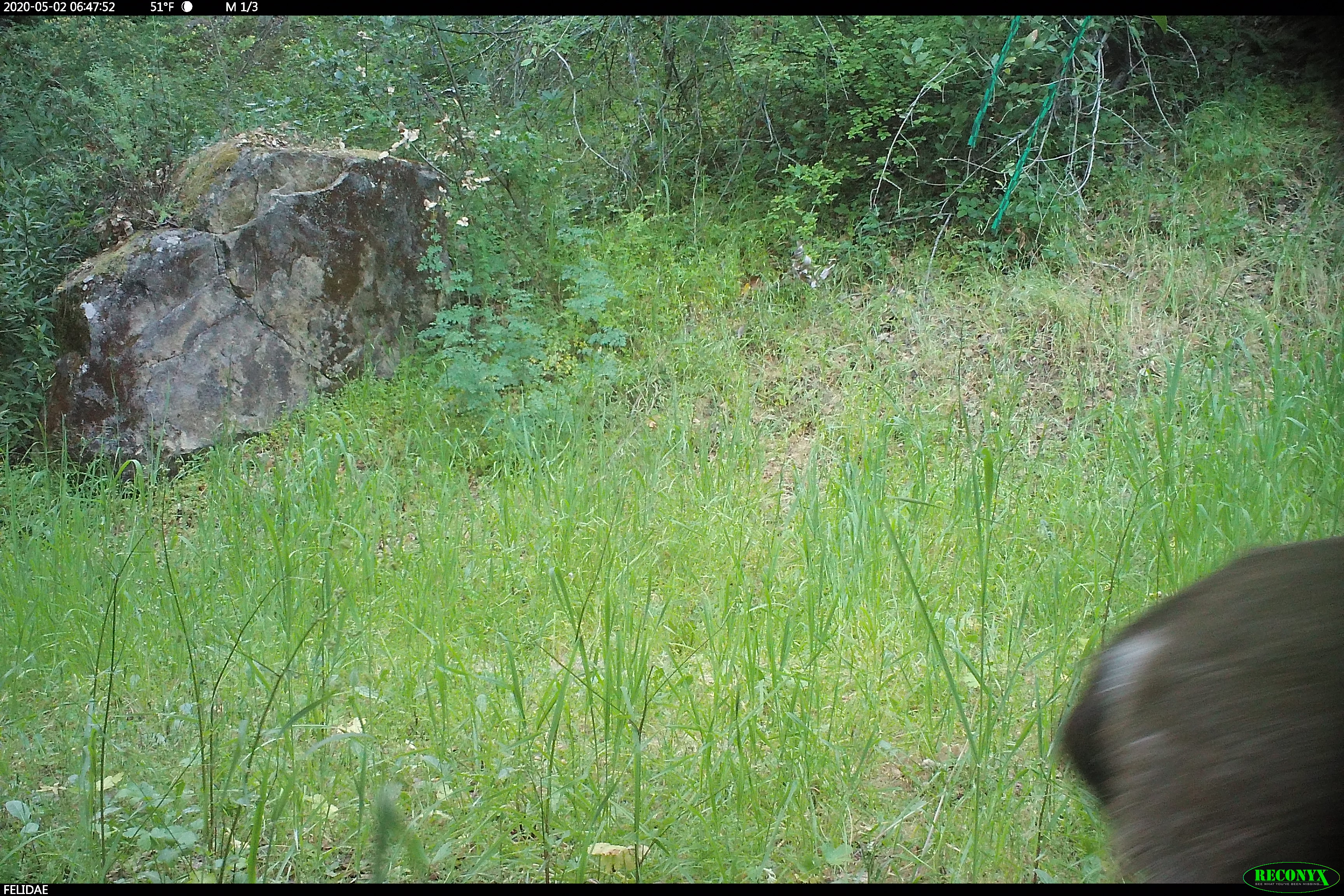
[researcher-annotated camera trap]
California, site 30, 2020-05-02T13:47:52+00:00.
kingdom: Animalia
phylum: Chordata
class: Mammalia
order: Artiodactyla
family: Cervidae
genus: Odocoileus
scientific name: Odocoileus hemionus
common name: mule deer